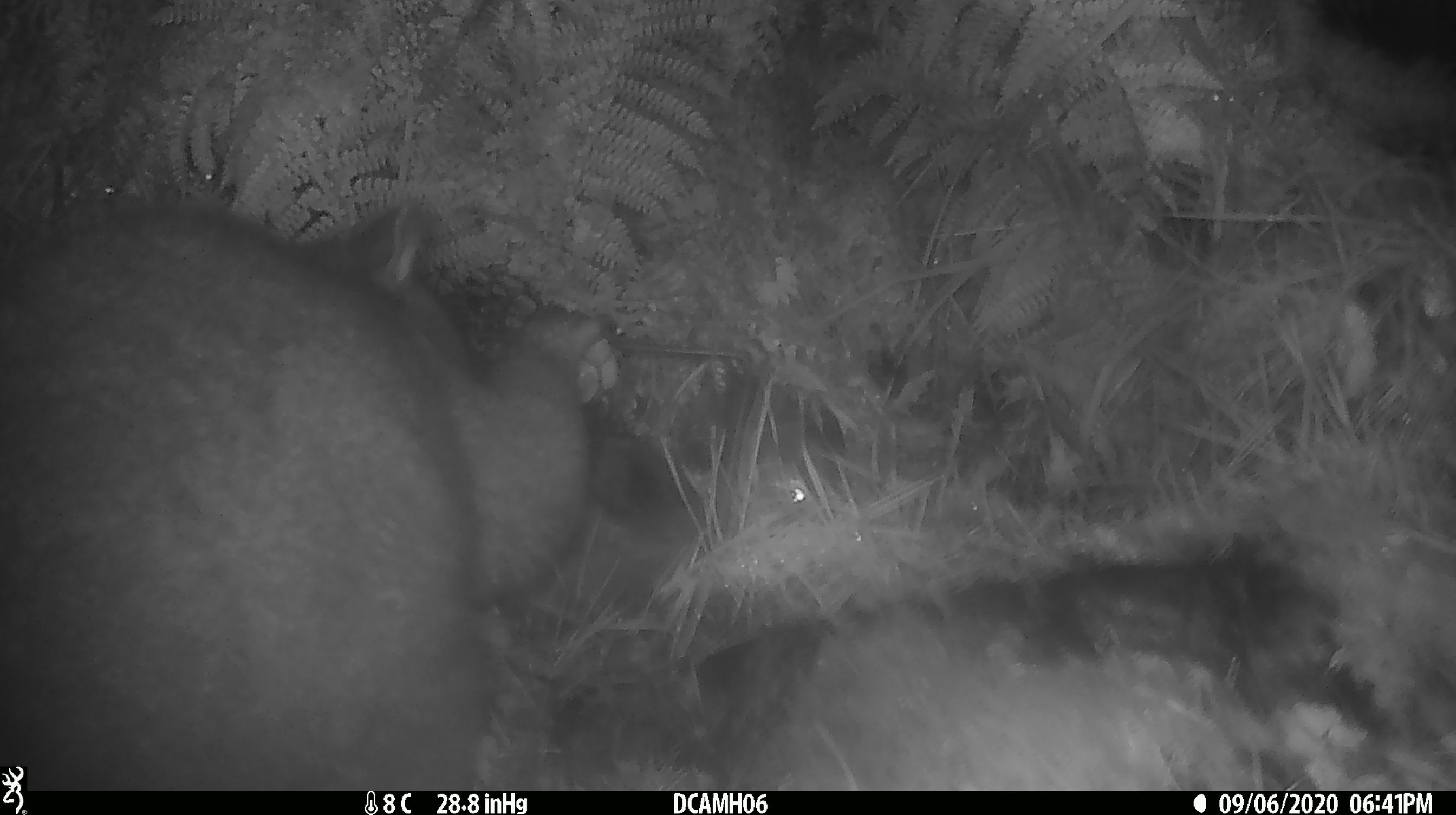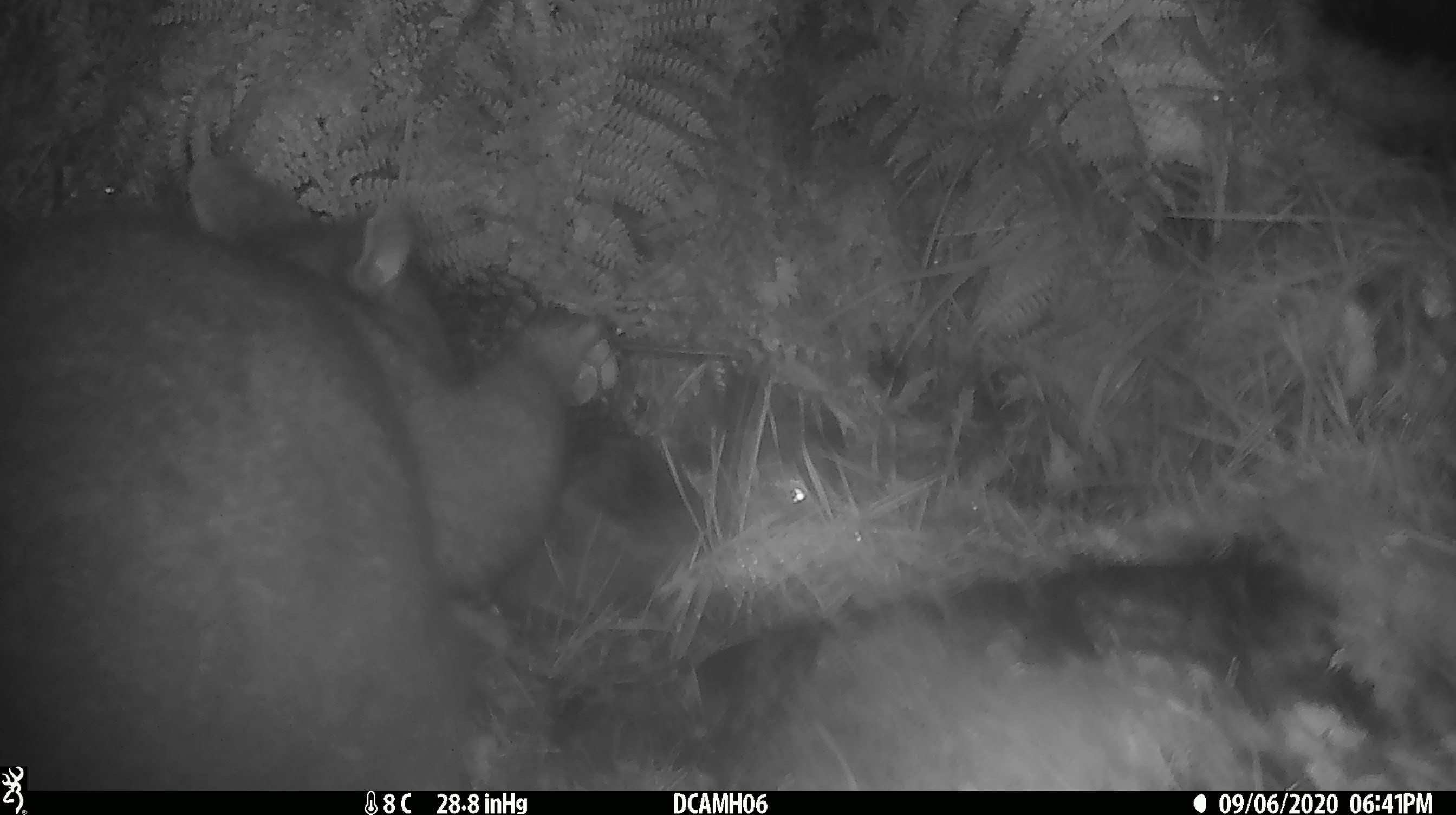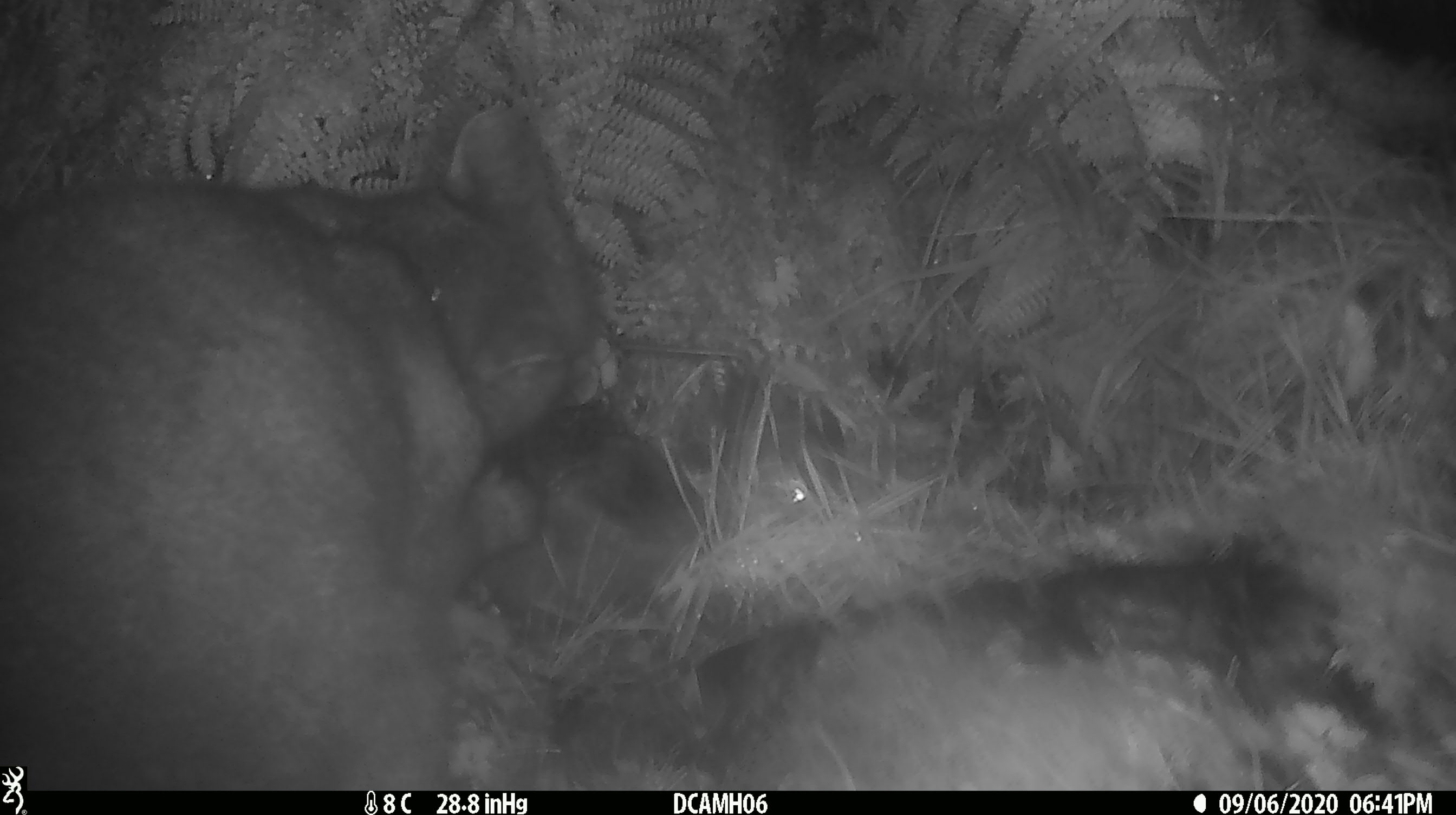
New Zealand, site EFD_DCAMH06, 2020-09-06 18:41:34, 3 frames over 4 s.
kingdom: Animalia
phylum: Chordata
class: Mammalia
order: Diprotodontia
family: Phalangeridae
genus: Trichosurus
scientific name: Trichosurus vulpecula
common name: common brushtail possum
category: possum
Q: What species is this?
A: Possum (common brushtail possum) (Trichosurus vulpecula).